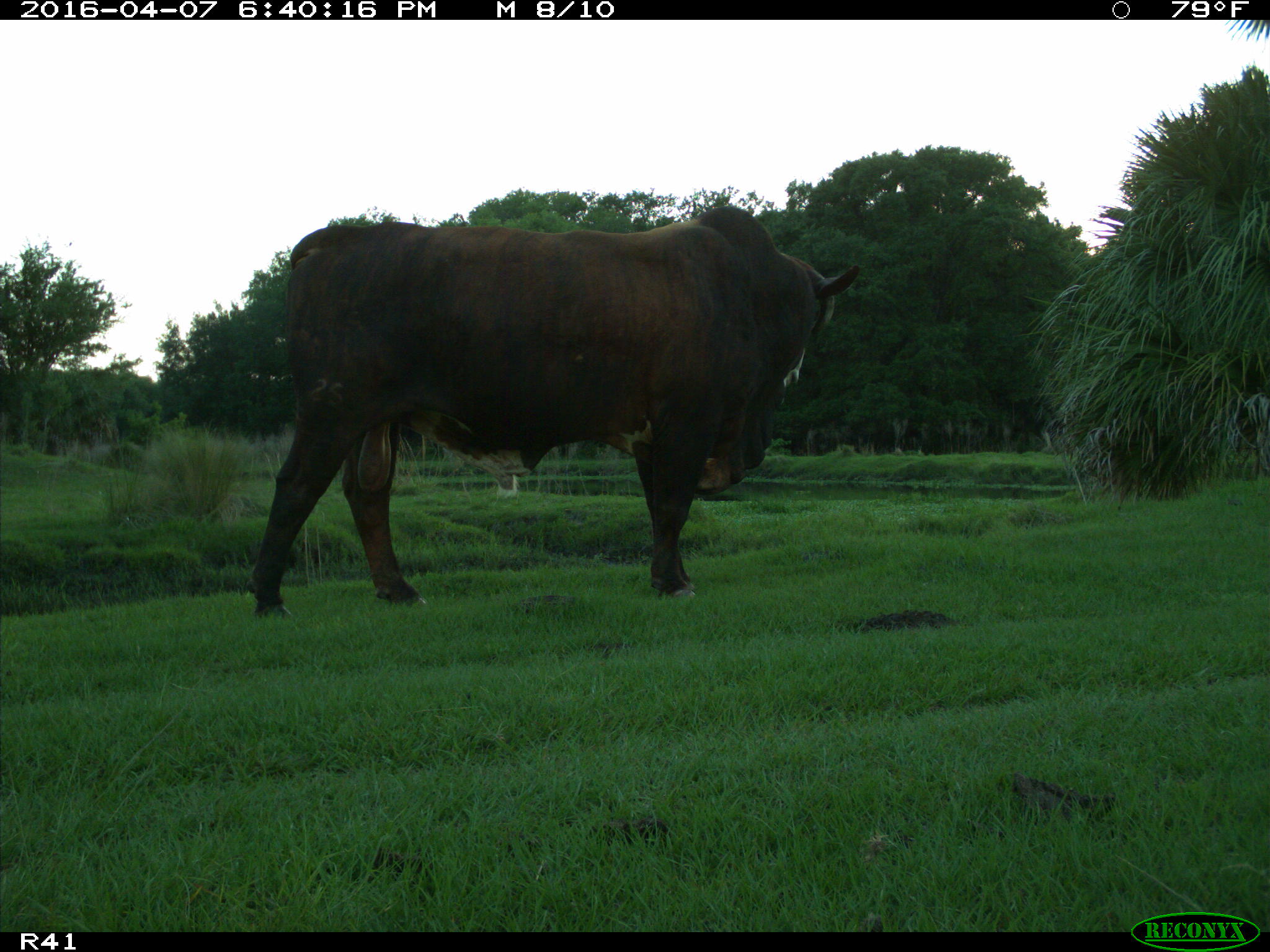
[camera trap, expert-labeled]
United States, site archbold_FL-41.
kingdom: Animalia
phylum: Chordata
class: Mammalia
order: Artiodactyla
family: Bovidae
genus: Bos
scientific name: Bos taurus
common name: domestic cow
Bos taurus (domestic cow).